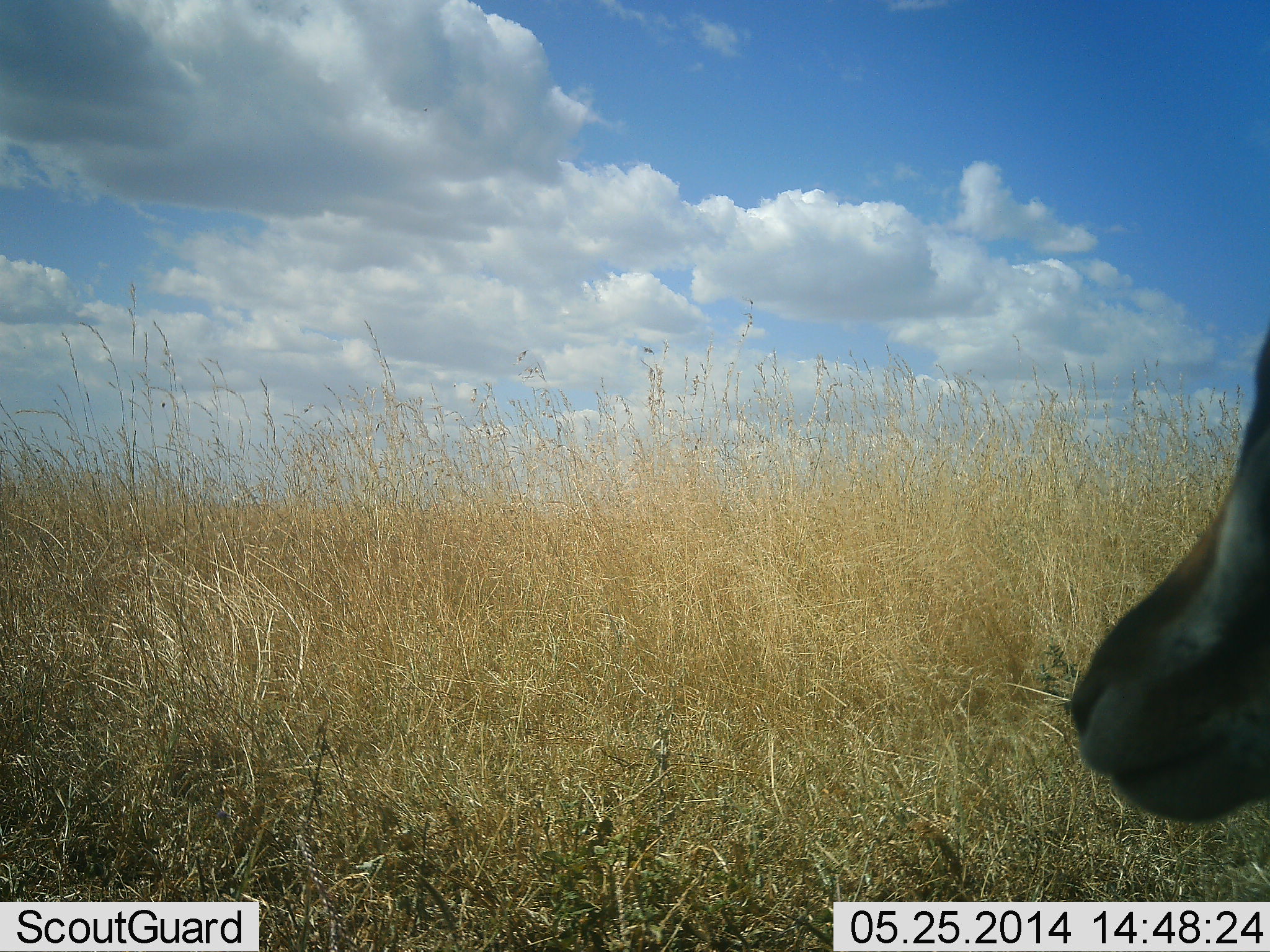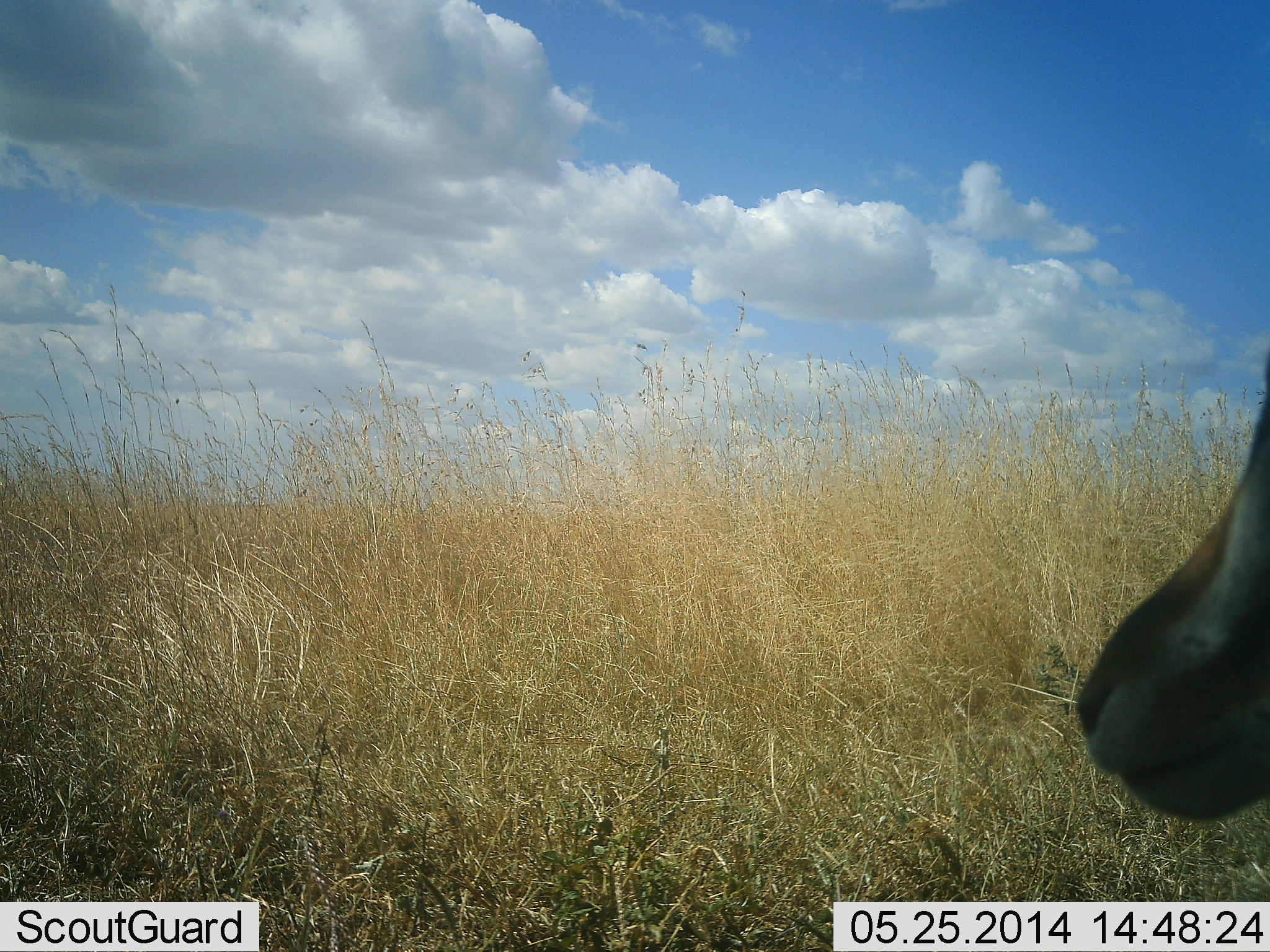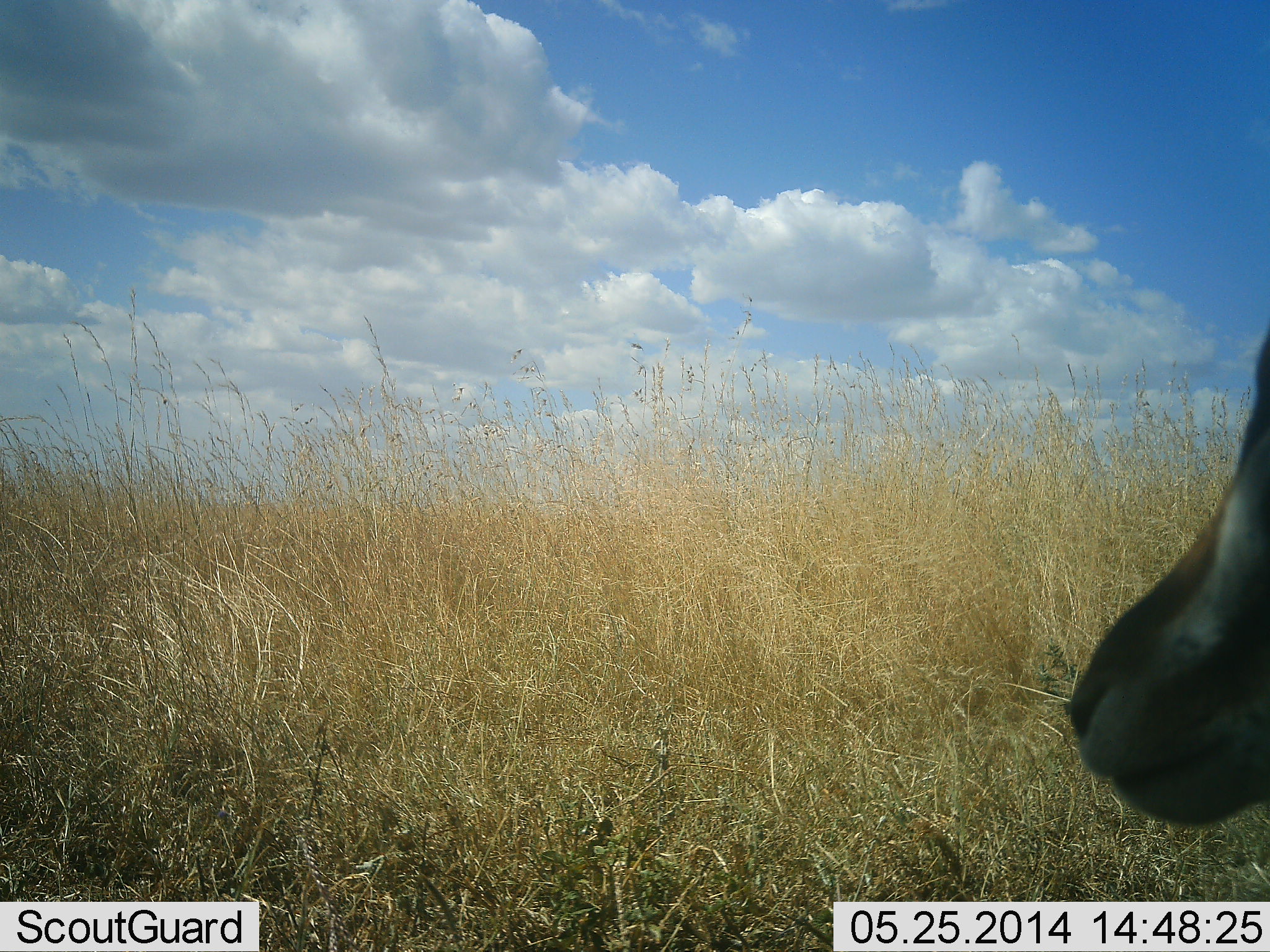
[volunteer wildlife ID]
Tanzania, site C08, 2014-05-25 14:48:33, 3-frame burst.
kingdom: Animalia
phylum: Chordata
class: Mammalia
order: Artiodactyla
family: Bovidae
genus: Eudorcas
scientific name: Eudorcas thomsonii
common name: thomson's gazelle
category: gazellethomsons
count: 1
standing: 80%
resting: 10%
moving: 10%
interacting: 0%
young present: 0%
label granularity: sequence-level